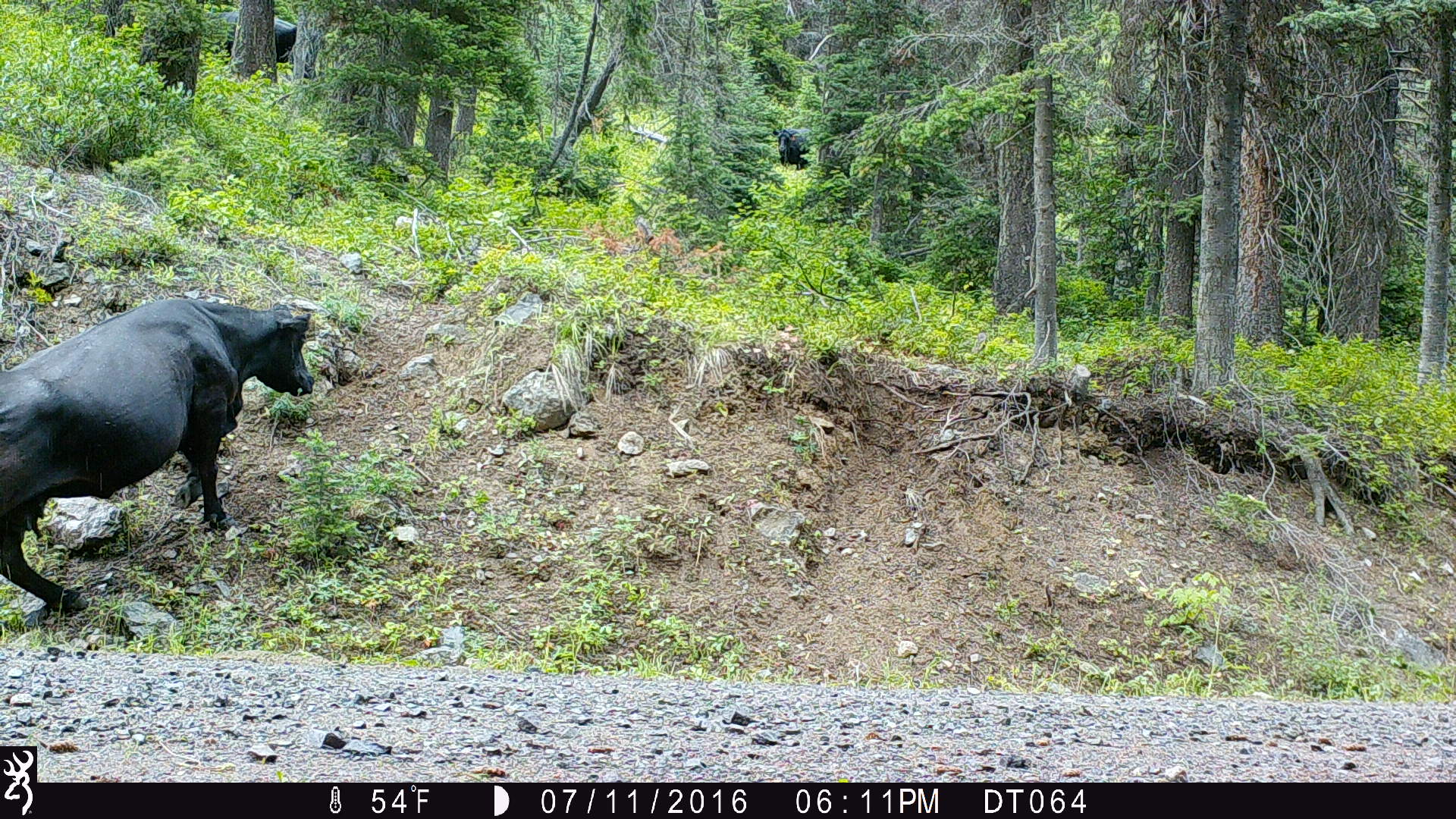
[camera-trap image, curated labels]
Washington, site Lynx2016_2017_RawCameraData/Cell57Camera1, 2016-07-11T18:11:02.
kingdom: Animalia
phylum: Chordata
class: Mammalia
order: Artiodactyla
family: Bovidae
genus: Bos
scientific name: Bos taurus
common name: domestic cattle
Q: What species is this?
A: Domestic cattle (Bos taurus).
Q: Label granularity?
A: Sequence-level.